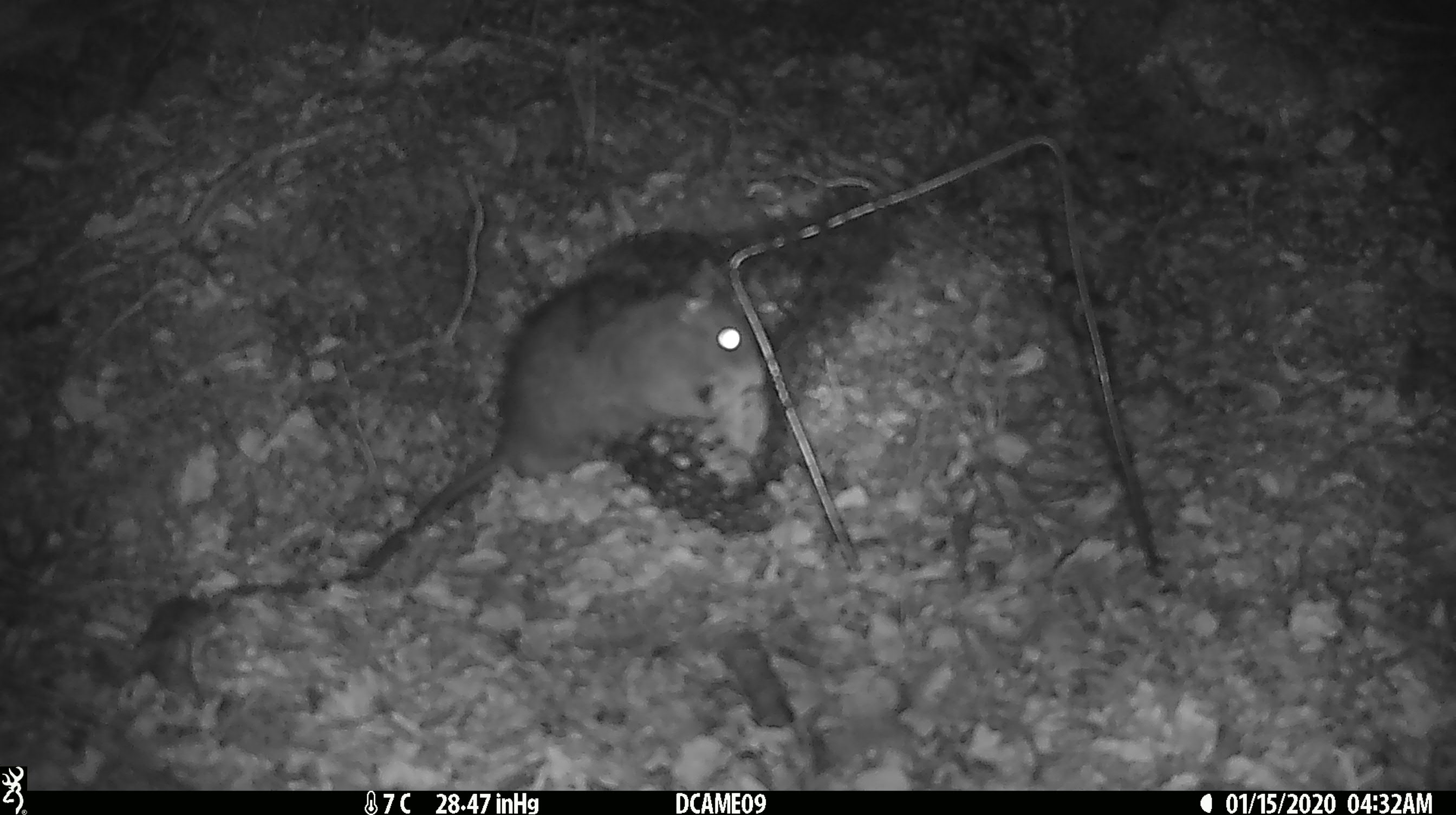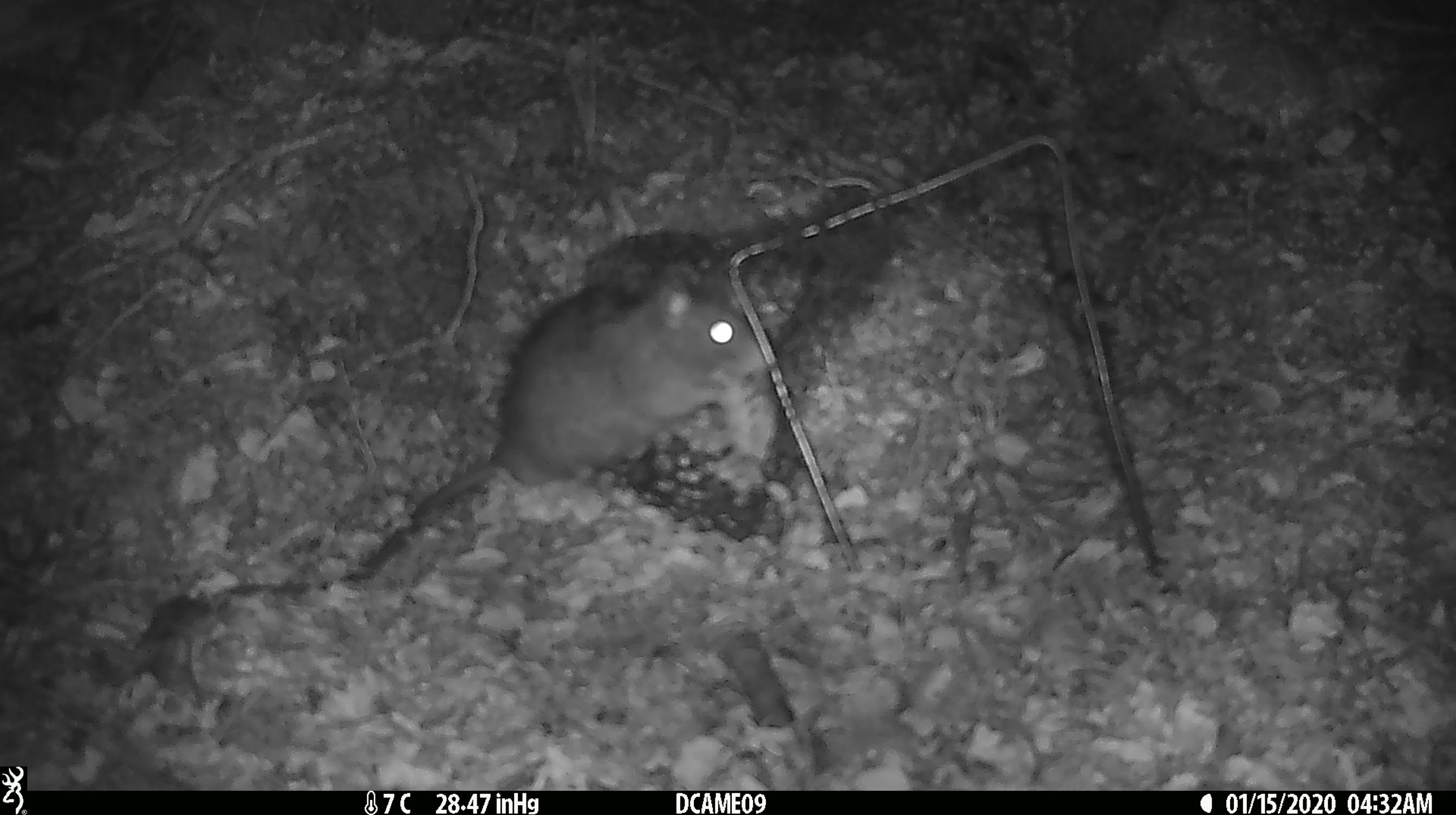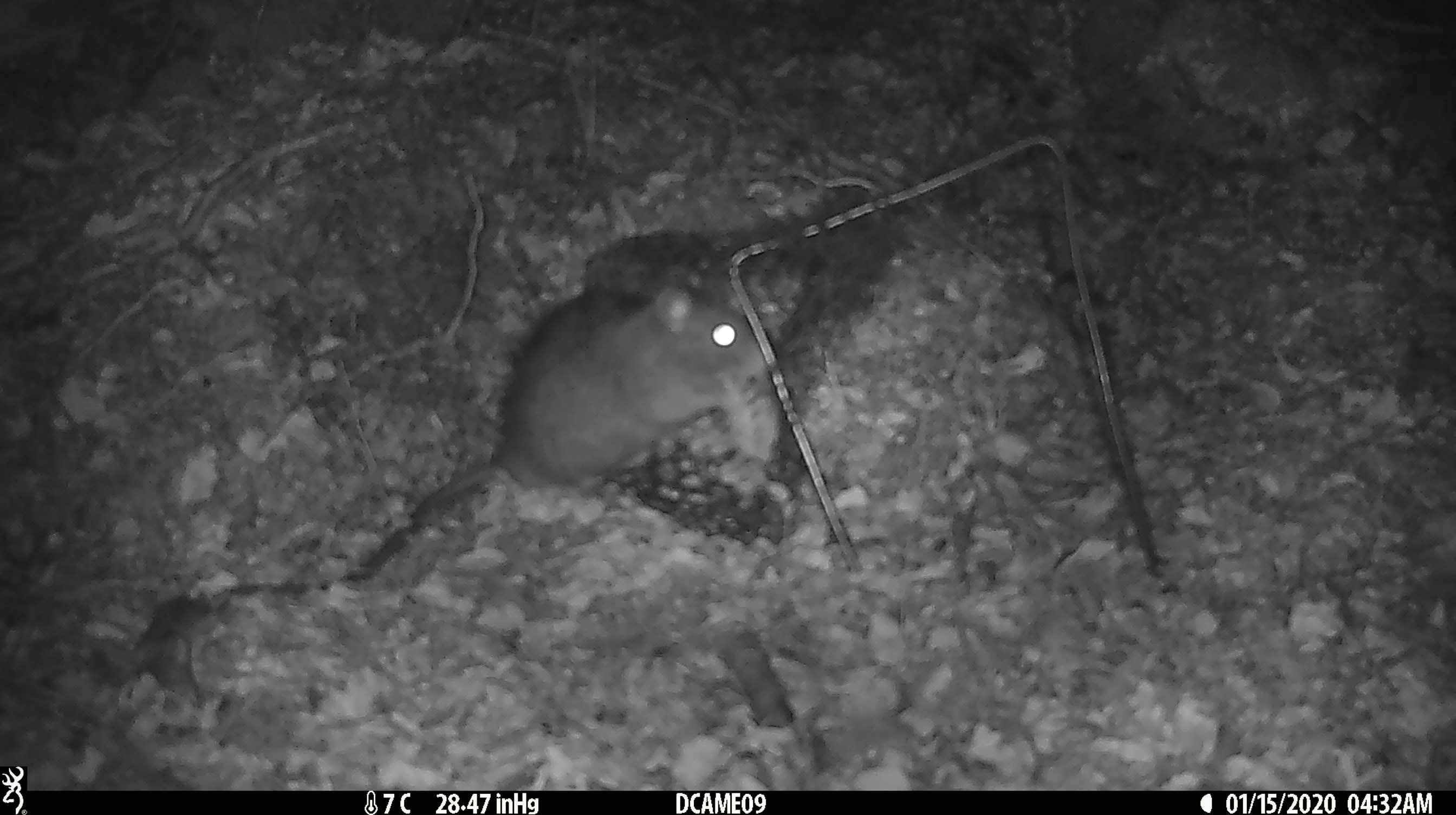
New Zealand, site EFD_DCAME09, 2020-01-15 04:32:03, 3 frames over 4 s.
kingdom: Animalia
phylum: Chordata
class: Mammalia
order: Rodentia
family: Muridae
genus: Rattus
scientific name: Rattus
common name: rat